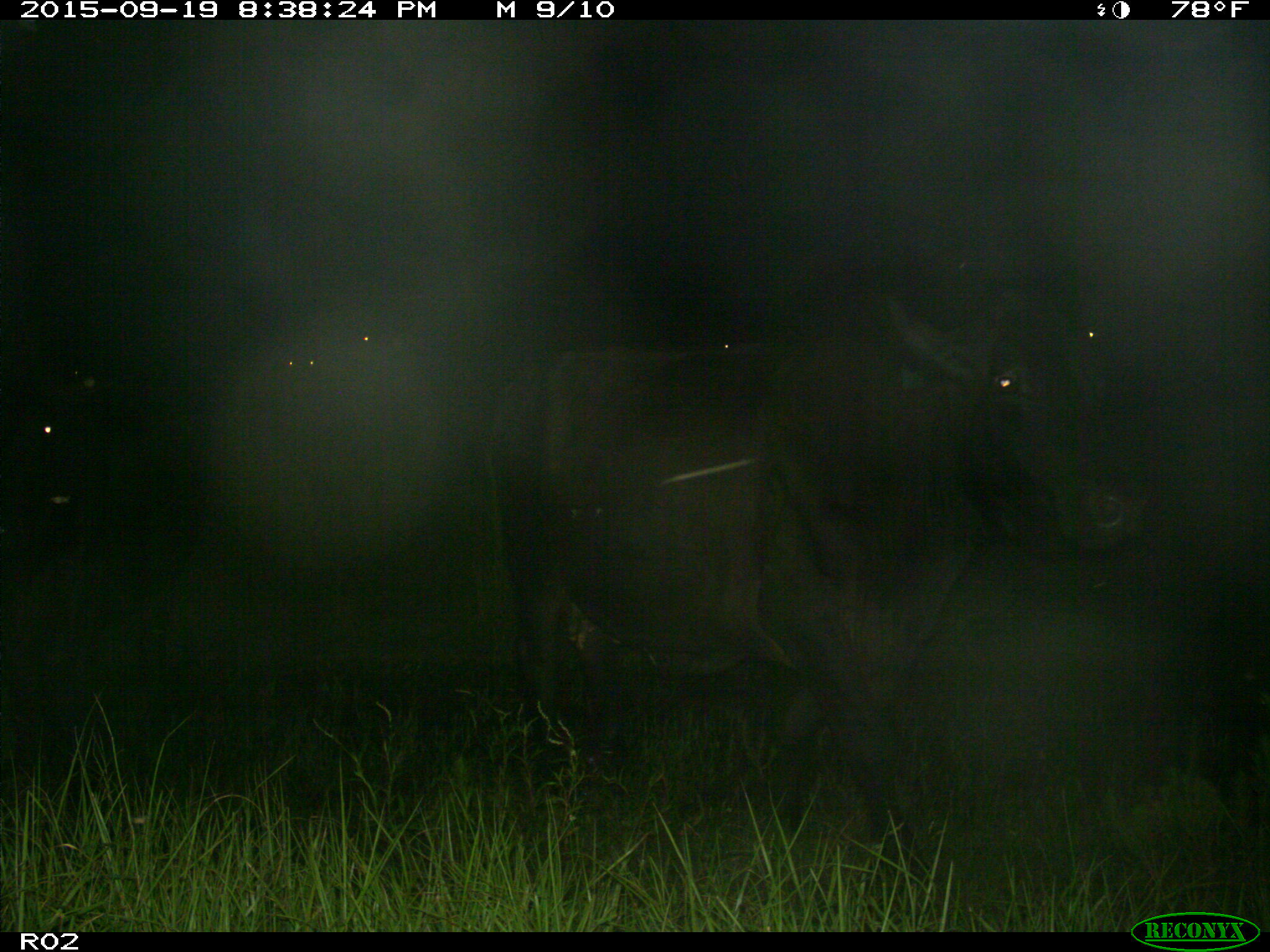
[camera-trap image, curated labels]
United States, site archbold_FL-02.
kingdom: Animalia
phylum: Chordata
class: Mammalia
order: Artiodactyla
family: Bovidae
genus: Bos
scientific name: Bos taurus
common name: domestic cow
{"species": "Bos taurus (domestic cow)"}